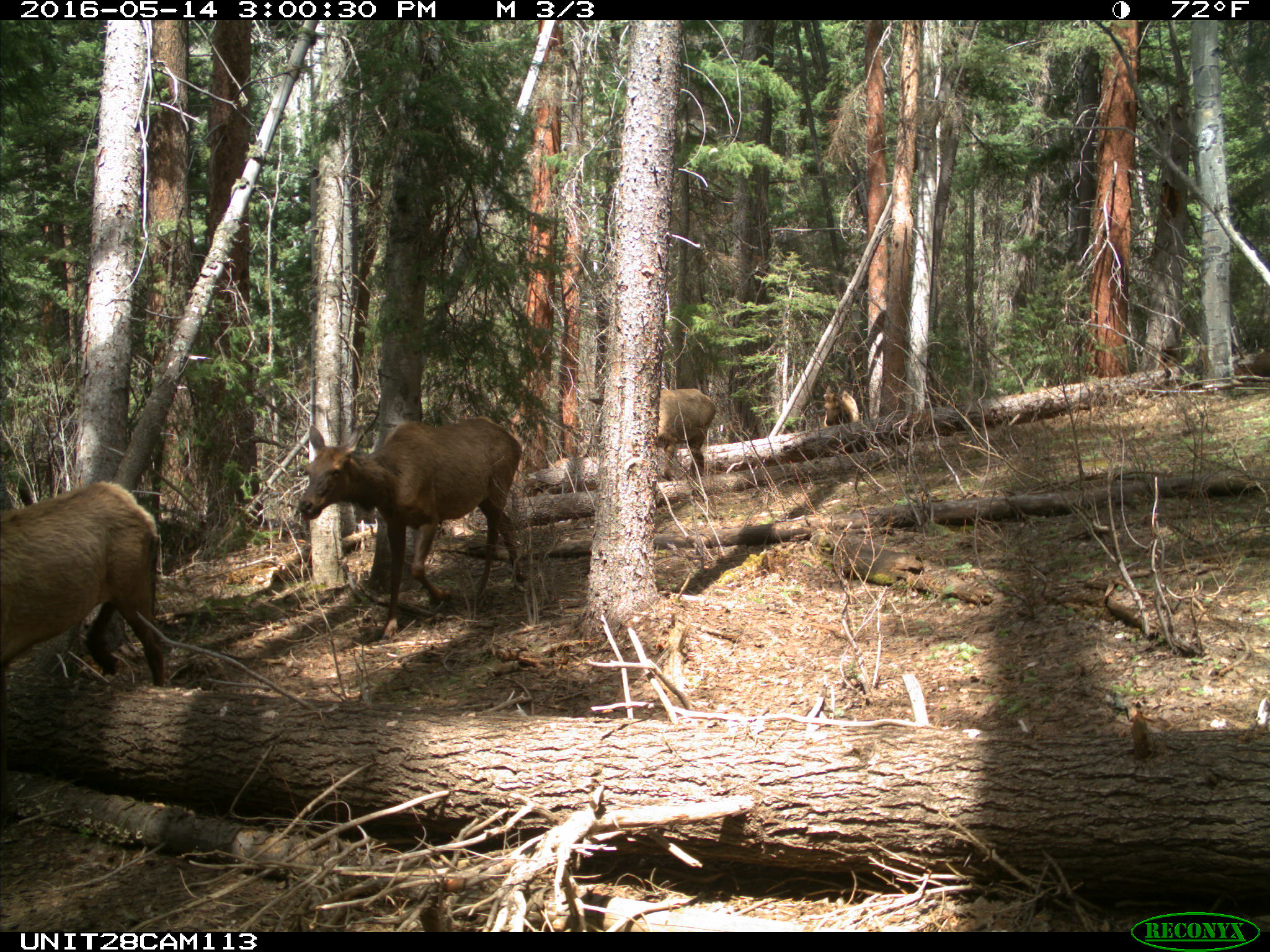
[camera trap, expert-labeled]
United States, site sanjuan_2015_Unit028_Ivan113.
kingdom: Animalia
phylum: Chordata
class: Mammalia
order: Artiodactyla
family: Cervidae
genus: Cervus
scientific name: Cervus elaphus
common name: red deer